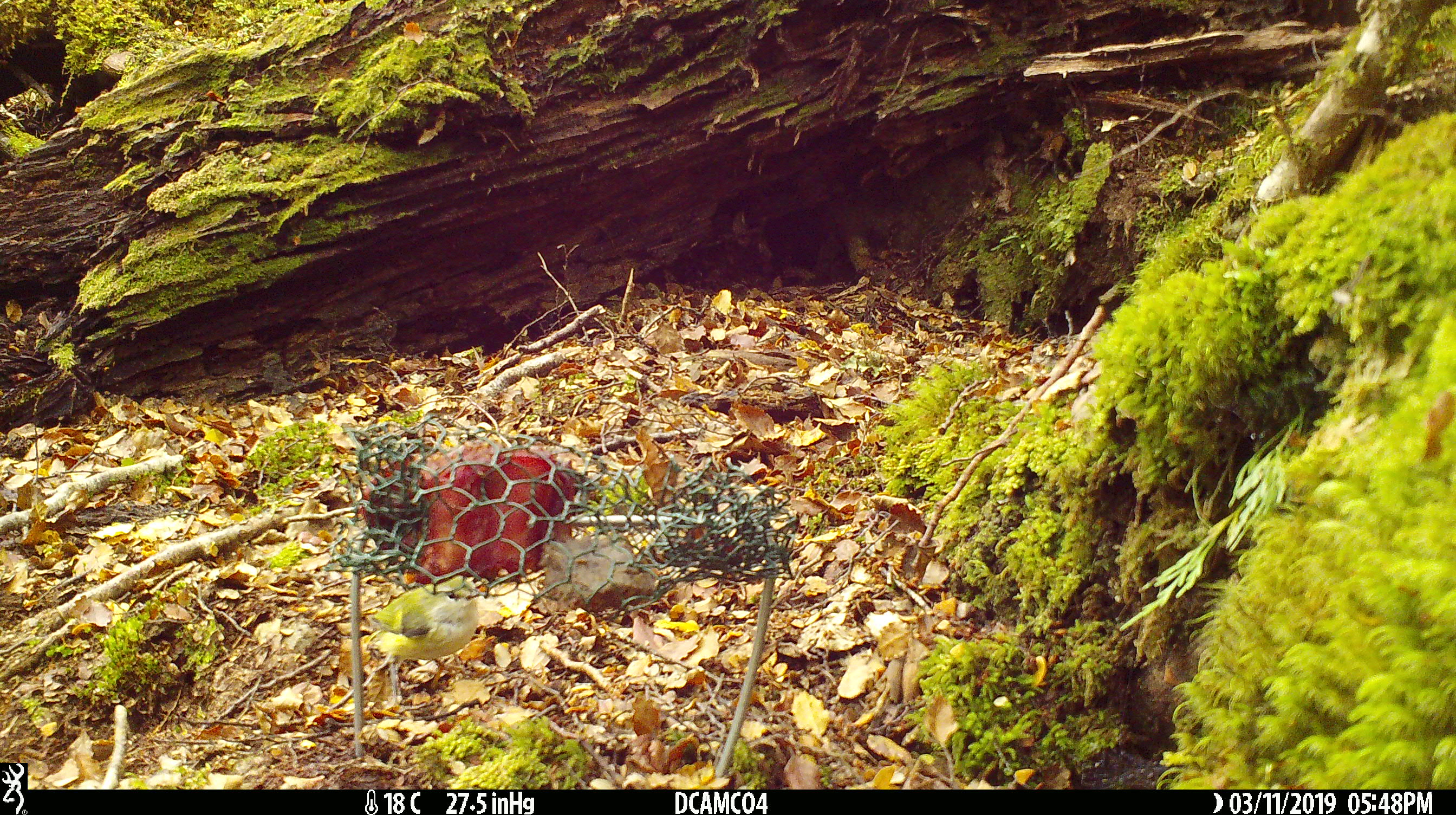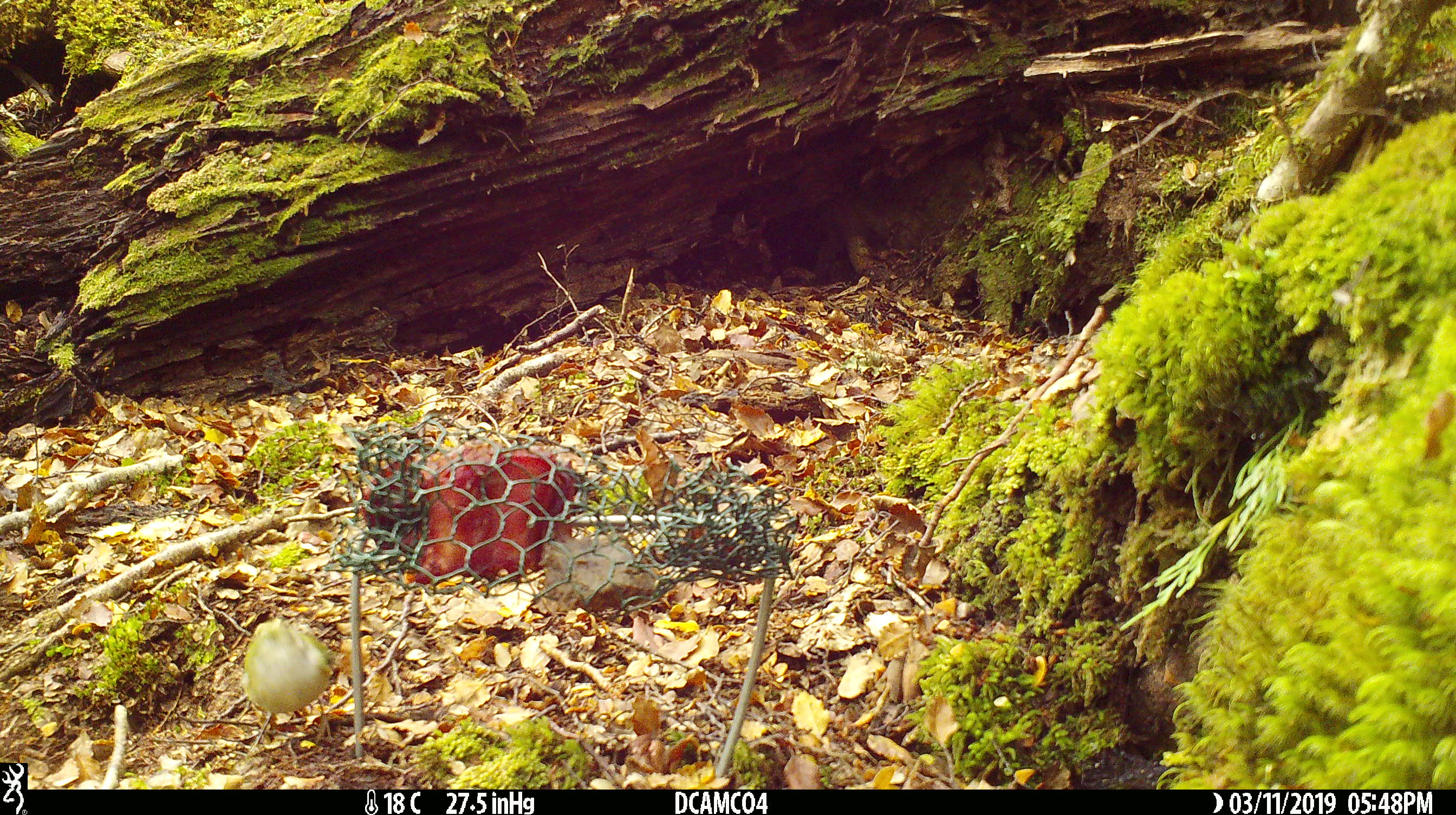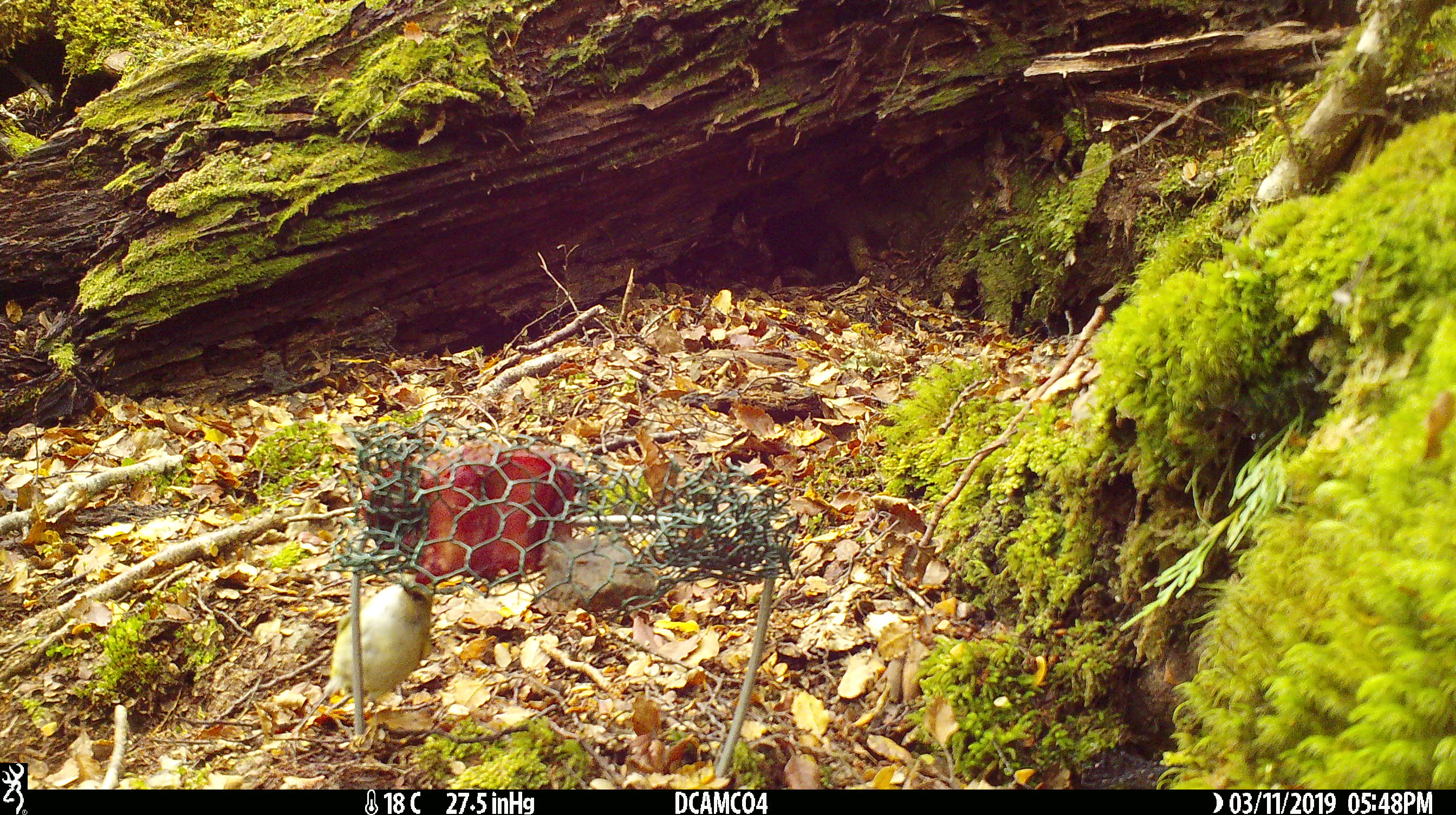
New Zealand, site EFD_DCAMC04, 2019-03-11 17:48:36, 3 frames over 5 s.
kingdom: Animalia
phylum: Chordata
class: Aves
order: Passeriformes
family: Acanthisittidae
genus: Acanthisitta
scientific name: Acanthisitta chloris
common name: rifleman